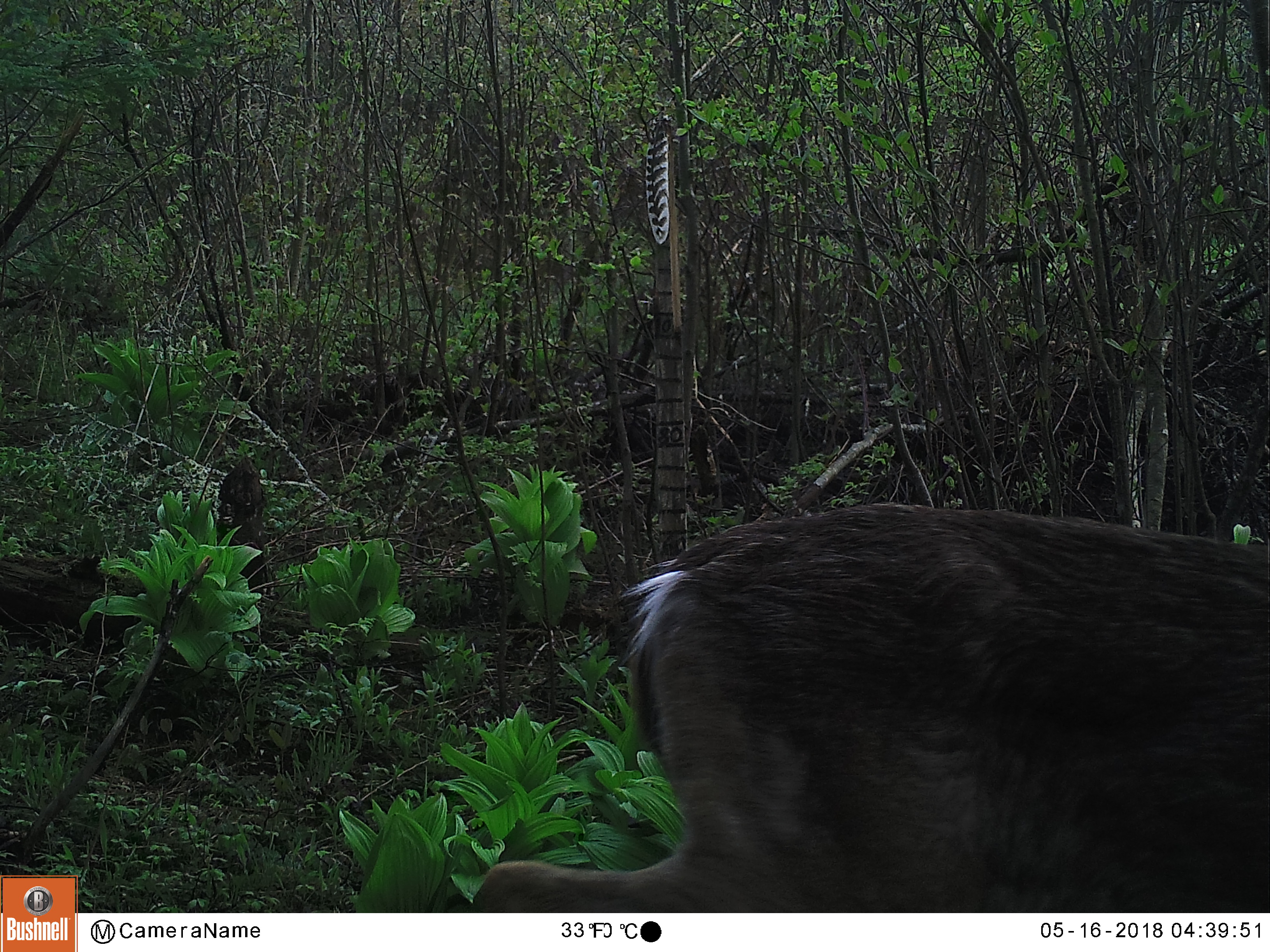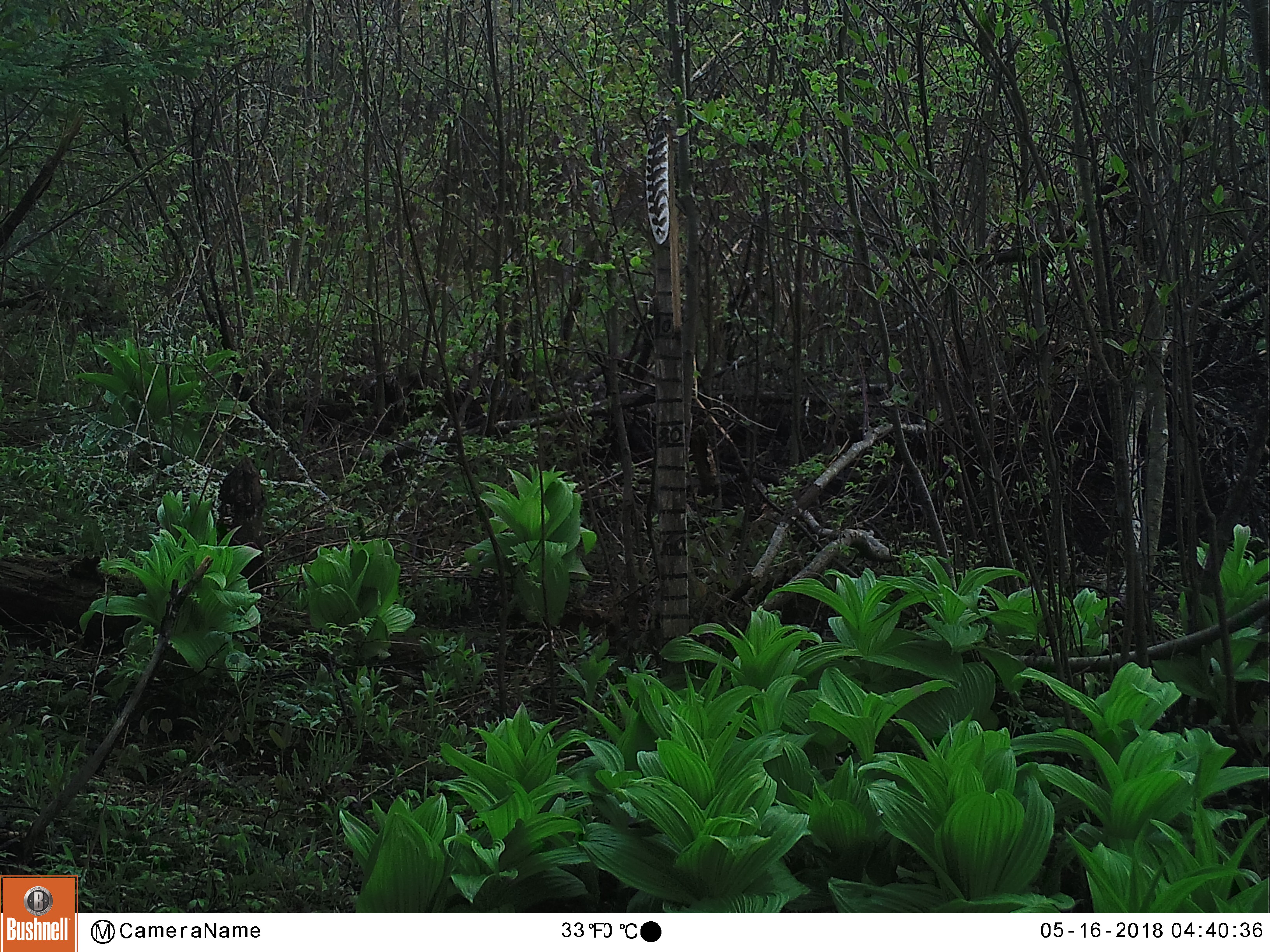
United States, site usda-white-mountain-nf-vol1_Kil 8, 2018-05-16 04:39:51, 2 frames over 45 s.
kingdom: Animalia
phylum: Chordata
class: Mammalia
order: Artiodactyla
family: Cervidae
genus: Odocoileus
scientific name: Odocoileus virginianus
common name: white-tailed deer